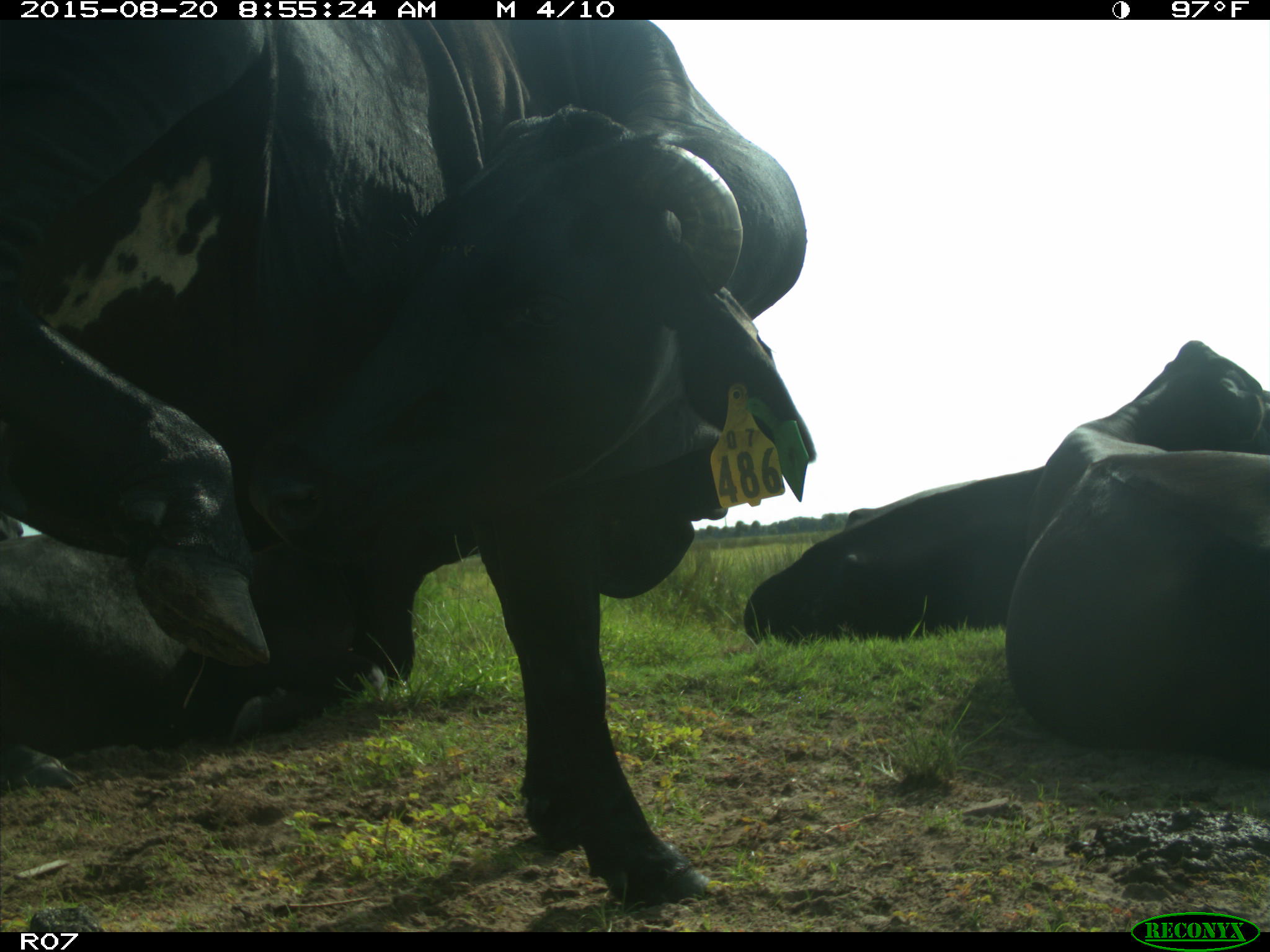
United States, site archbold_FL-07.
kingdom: Animalia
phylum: Chordata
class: Mammalia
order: Artiodactyla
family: Bovidae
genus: Bos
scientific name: Bos taurus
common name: domestic cow